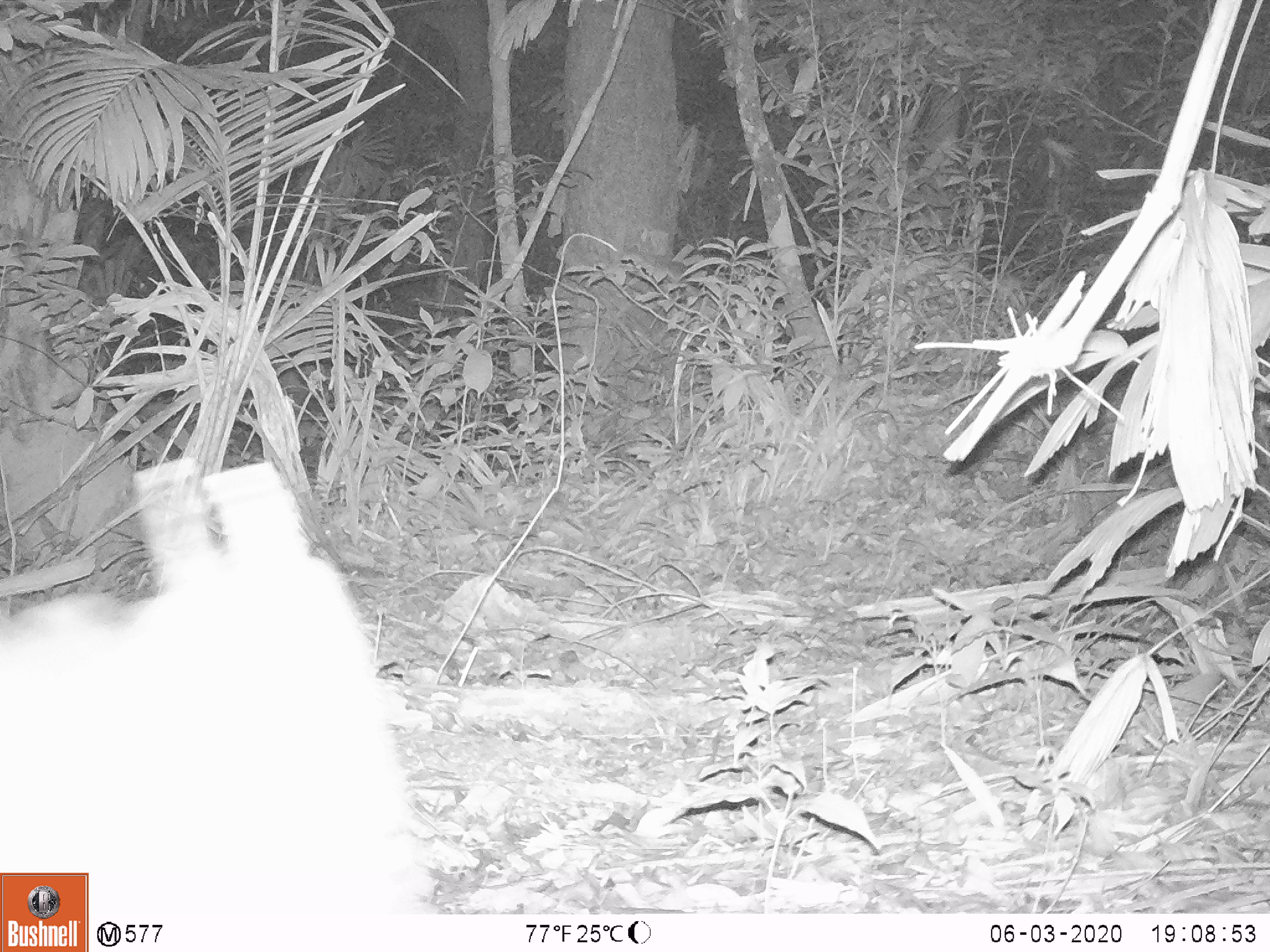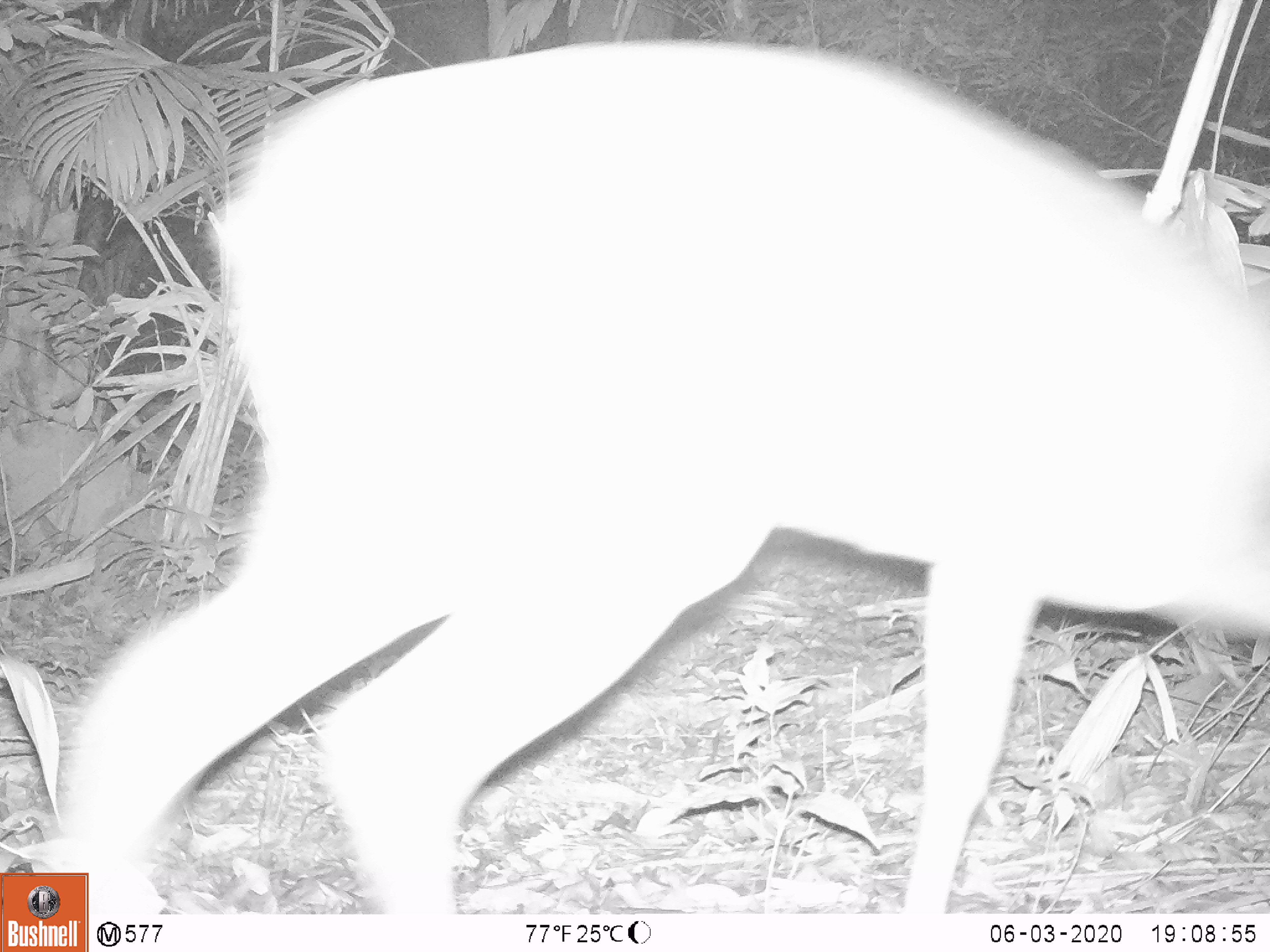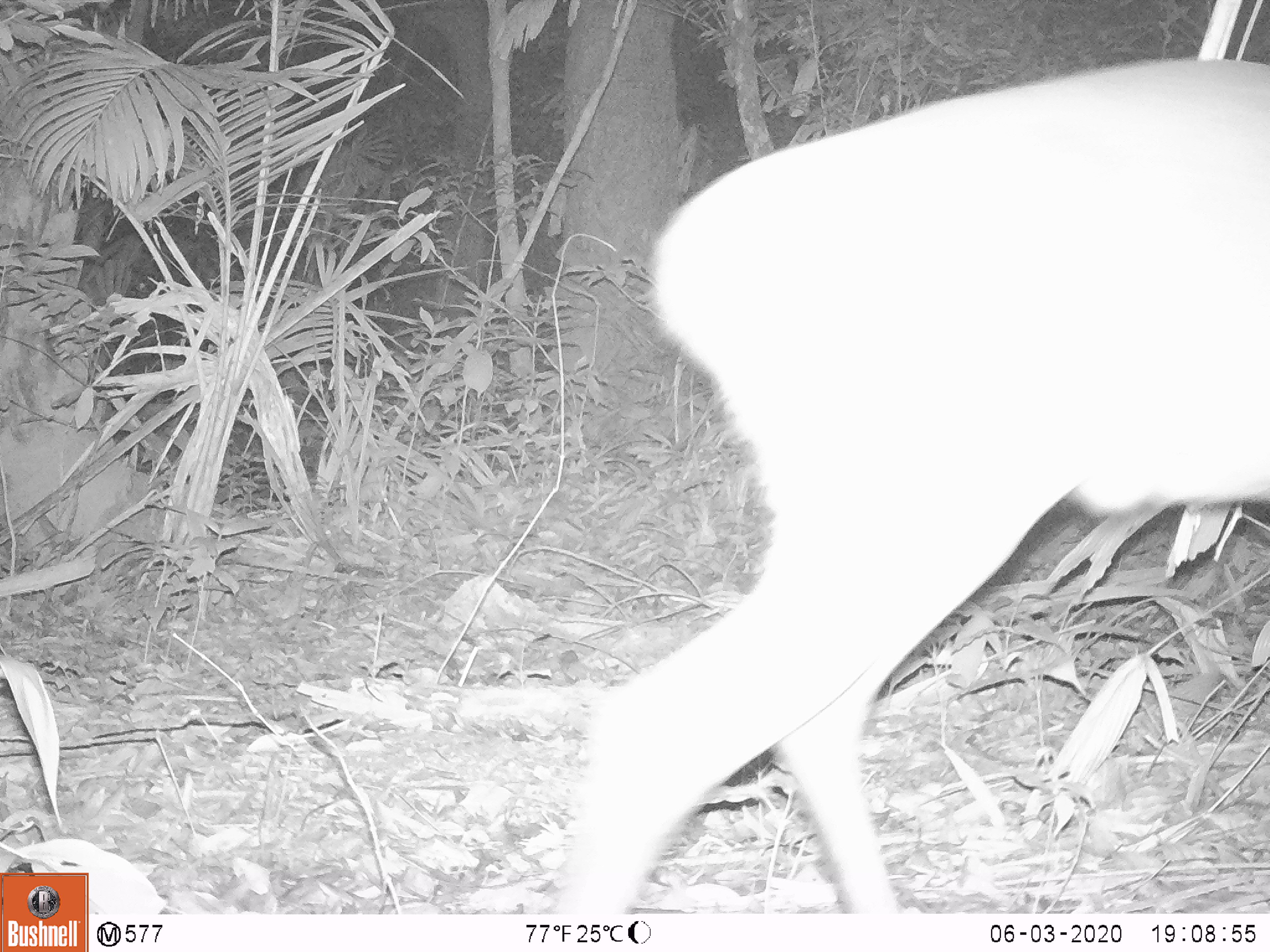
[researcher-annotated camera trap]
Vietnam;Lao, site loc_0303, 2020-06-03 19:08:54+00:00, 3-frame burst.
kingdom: Animalia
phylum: Chordata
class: Mammalia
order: Artiodactyla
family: Cervidae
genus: Muntiacus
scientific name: Muntiacus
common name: muntjacs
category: unidentified muntjac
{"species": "unidentified muntjac (muntjacs) (Muntiacus)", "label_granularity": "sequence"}